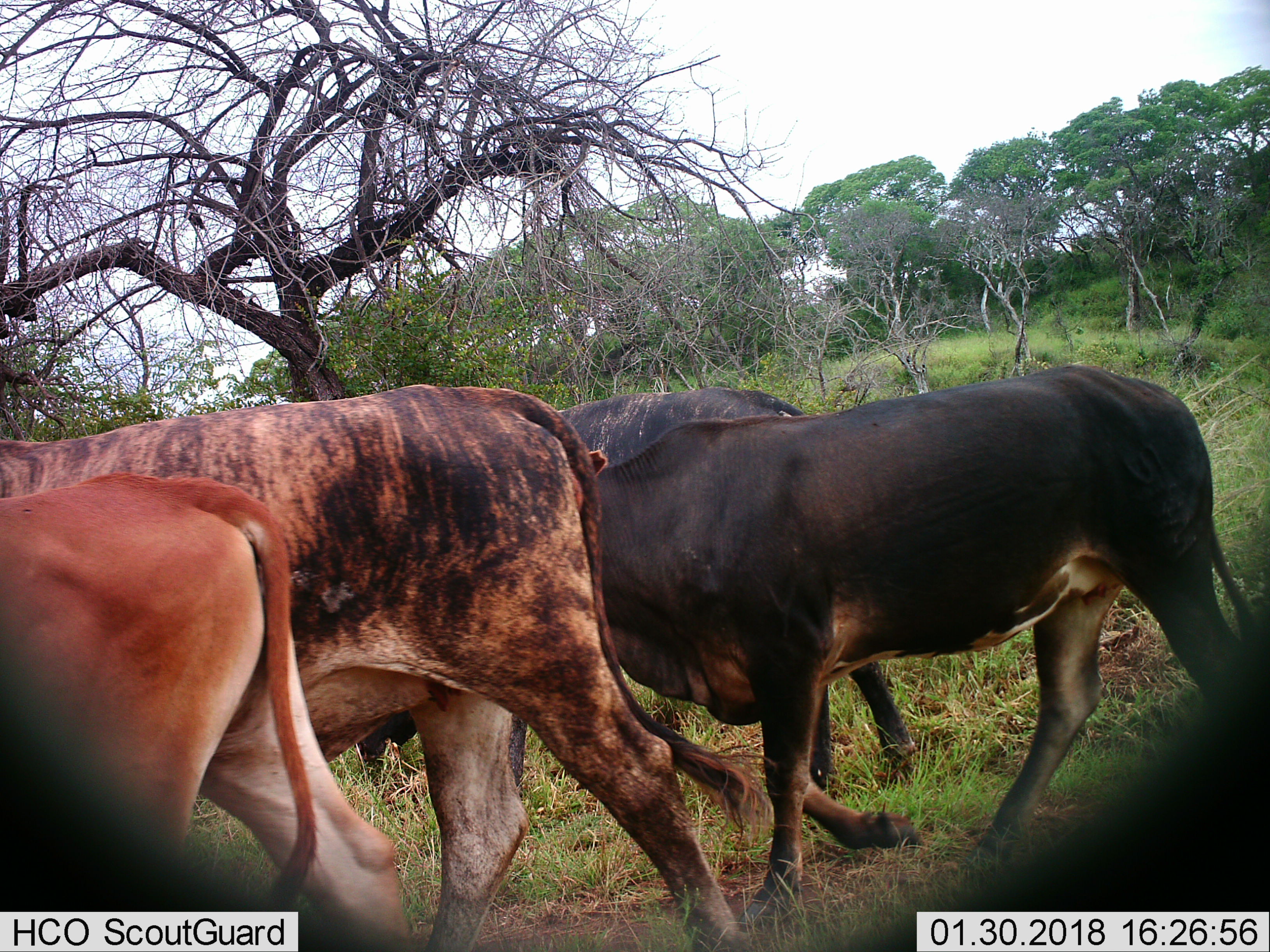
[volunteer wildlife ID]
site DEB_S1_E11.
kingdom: Animalia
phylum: Chordata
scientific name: Vertebrata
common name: domestic animal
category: domesticanimal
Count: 4.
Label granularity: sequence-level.